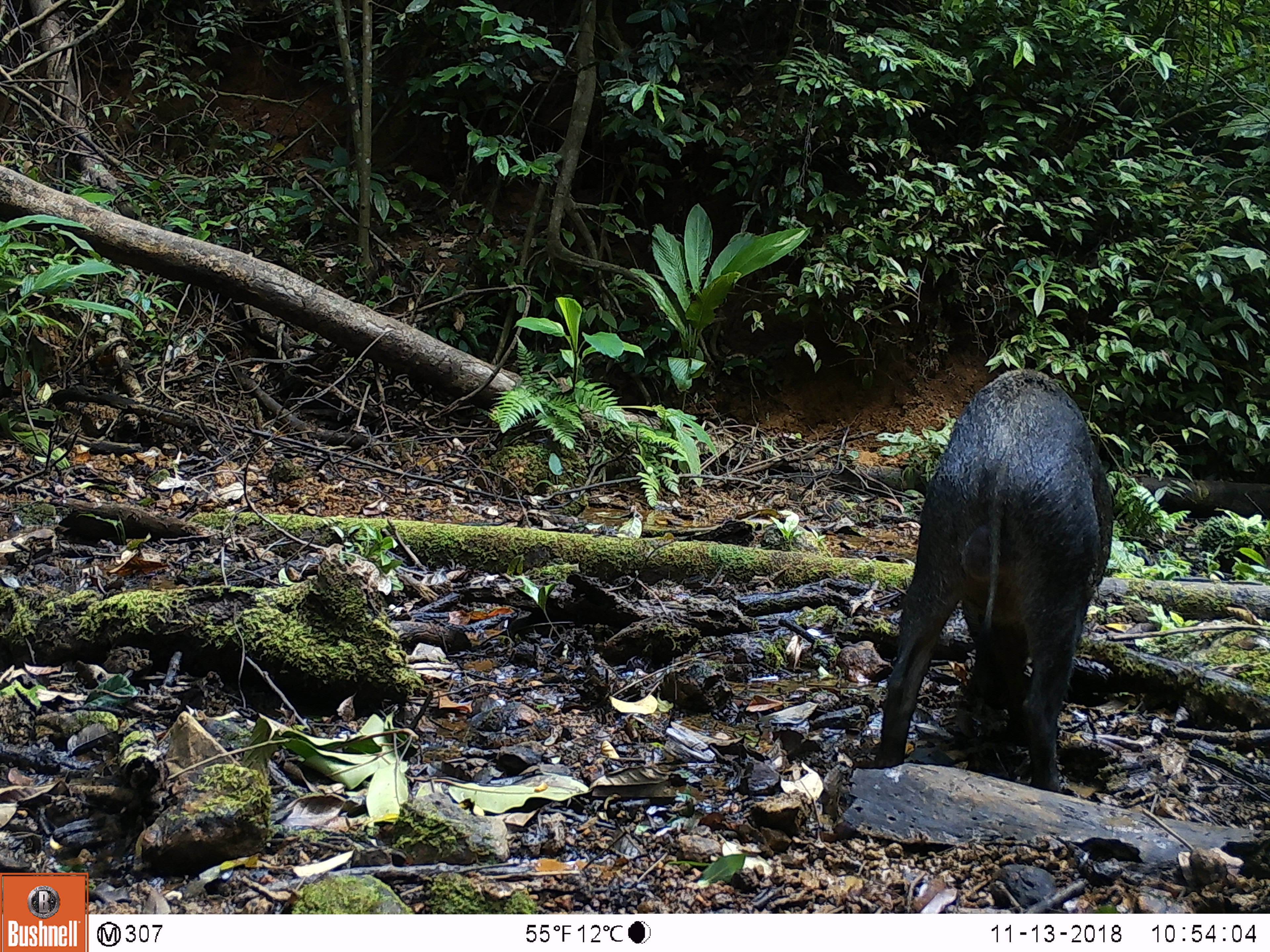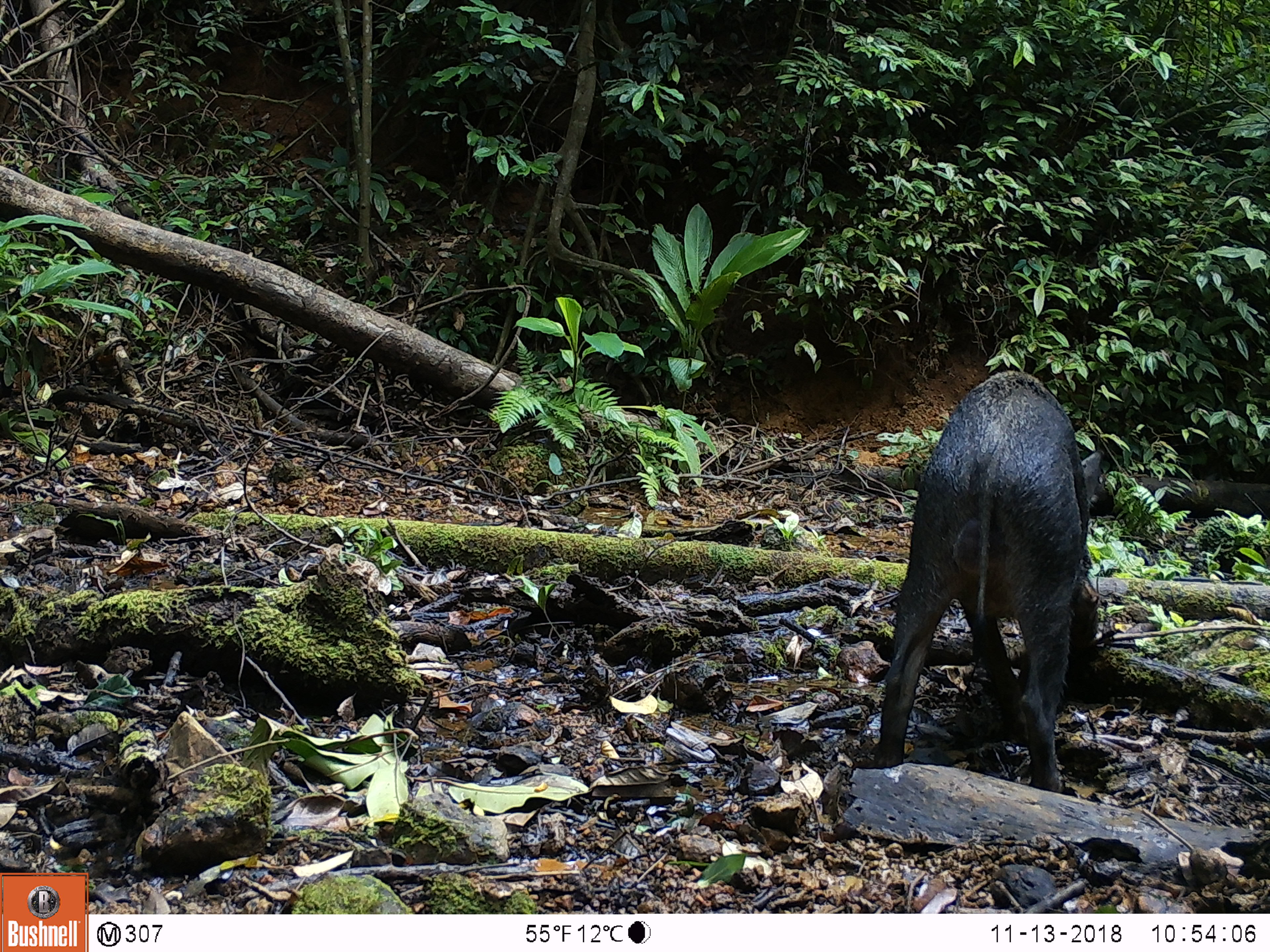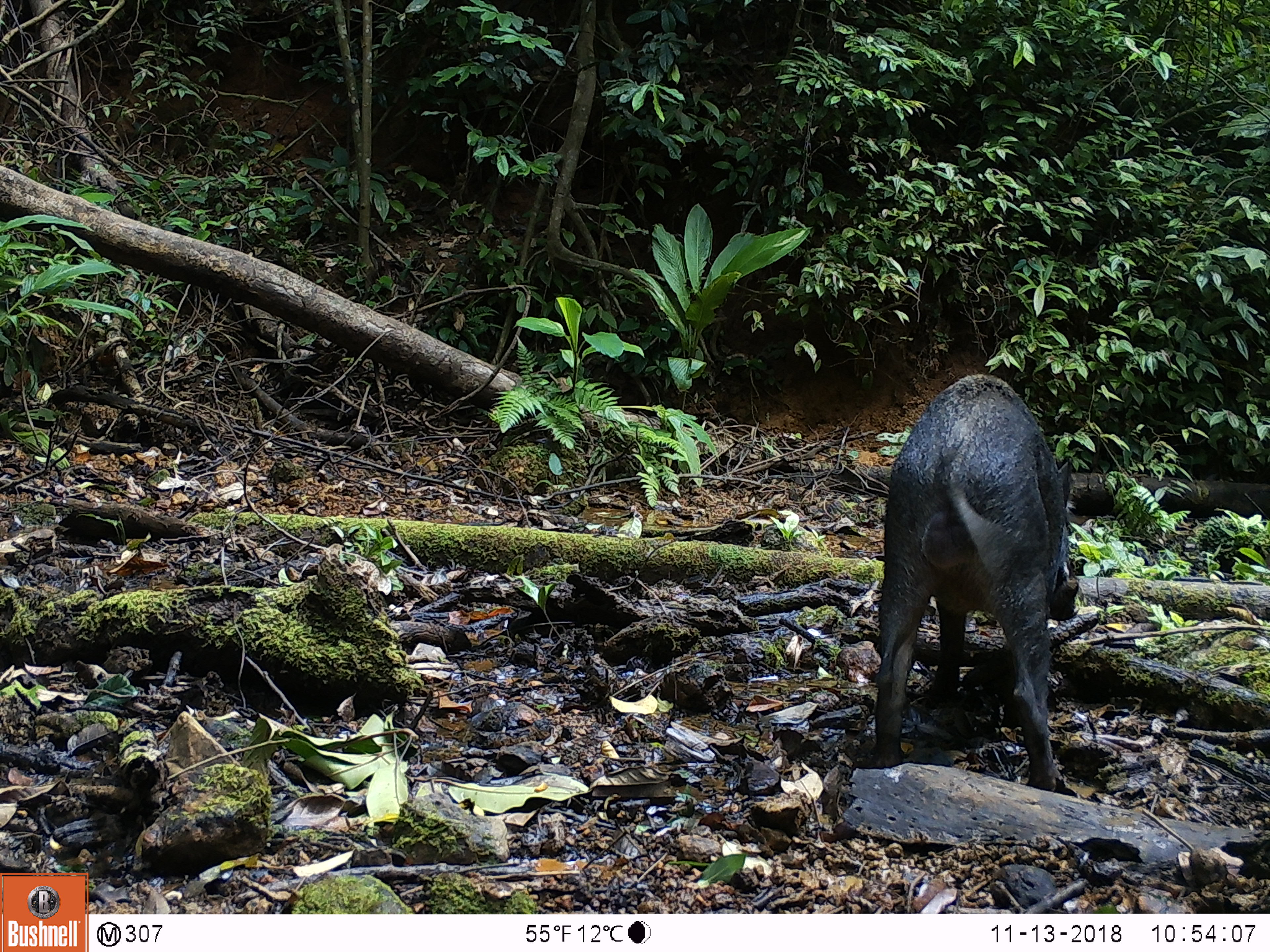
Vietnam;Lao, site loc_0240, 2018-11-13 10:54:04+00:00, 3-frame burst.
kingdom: Animalia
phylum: Chordata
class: Mammalia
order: Artiodactyla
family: Suidae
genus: Sus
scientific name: Sus scrofa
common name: eurasian wild pig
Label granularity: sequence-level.